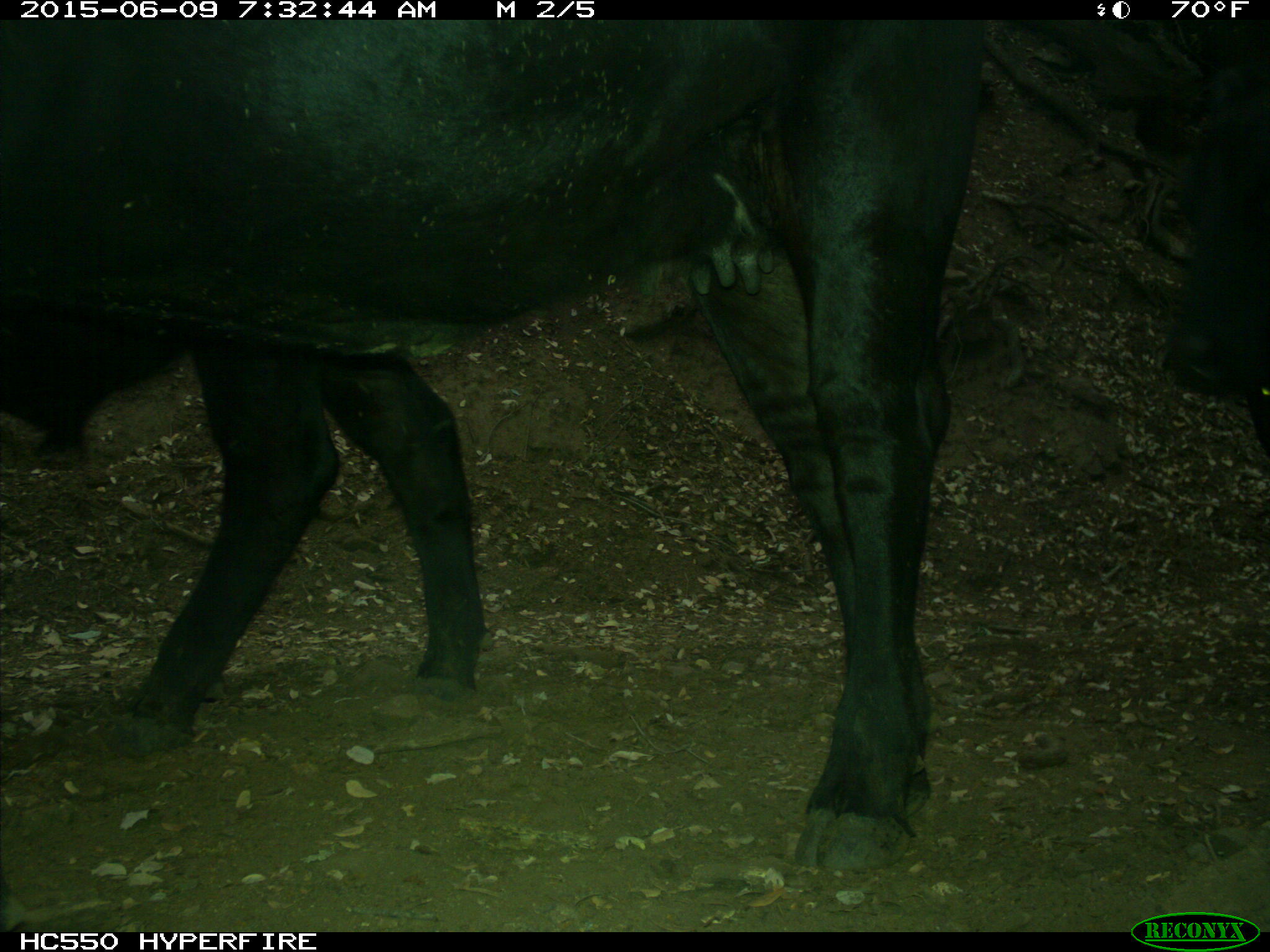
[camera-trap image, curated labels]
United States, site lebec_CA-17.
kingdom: Animalia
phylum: Chordata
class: Mammalia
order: Artiodactyla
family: Bovidae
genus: Bos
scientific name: Bos taurus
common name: domestic cow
Bos taurus (domestic cow).